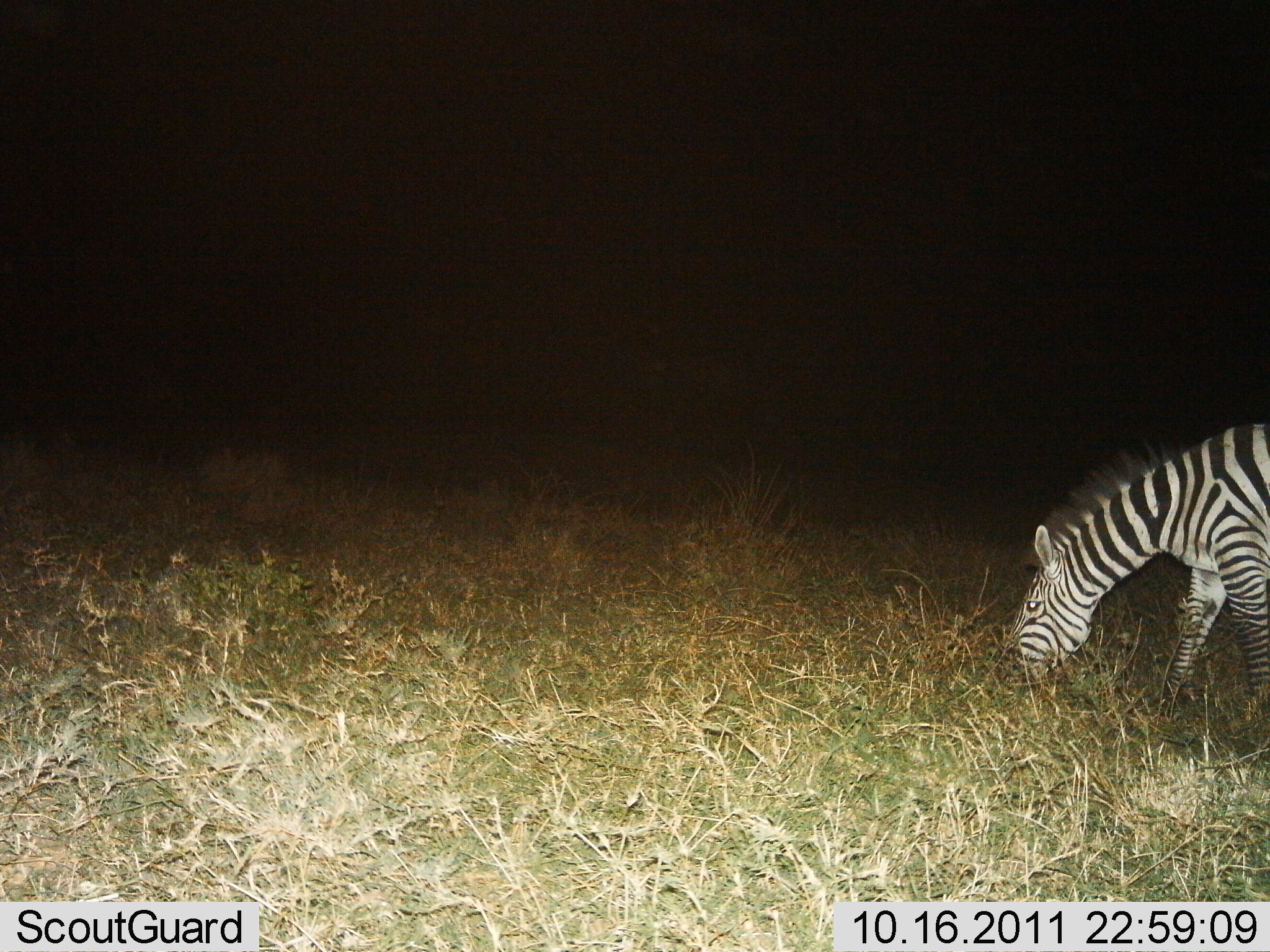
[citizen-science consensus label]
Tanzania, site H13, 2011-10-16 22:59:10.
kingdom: Animalia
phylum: Chordata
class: Mammalia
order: Perissodactyla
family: Equidae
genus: Equus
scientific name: Equus quagga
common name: plains zebra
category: zebra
Zebra (plains zebra) (Equus quagga), count 1. Behavior (volunteer vote fractions): standing 38%, resting 0%, moving 8%, interacting 0%. Young present (vote fraction): 0%. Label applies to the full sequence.